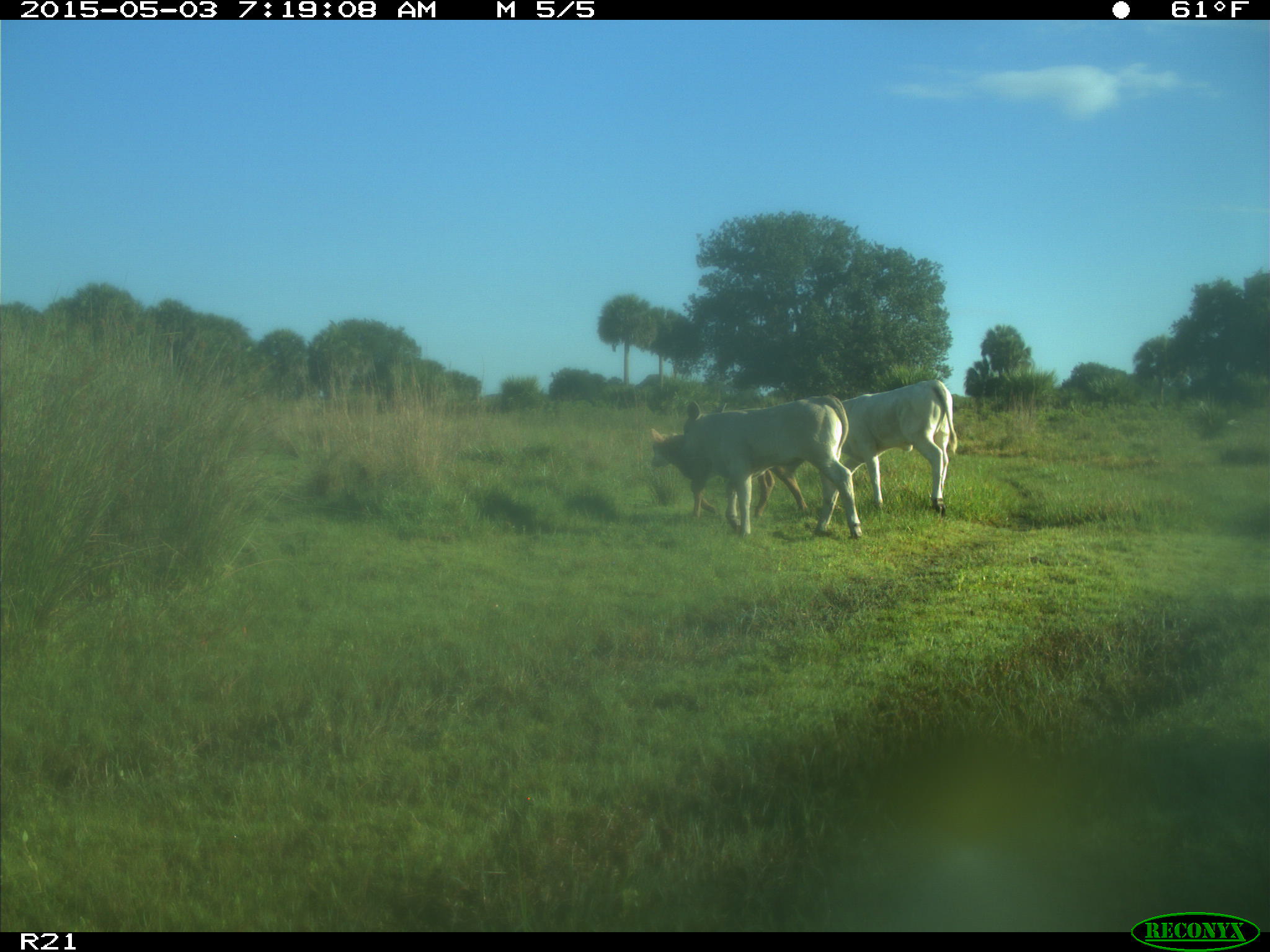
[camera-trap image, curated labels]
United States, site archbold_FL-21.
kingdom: Animalia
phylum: Chordata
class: Mammalia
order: Artiodactyla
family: Bovidae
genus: Bos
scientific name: Bos taurus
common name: domestic cow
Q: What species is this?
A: Bos taurus (domestic cow).